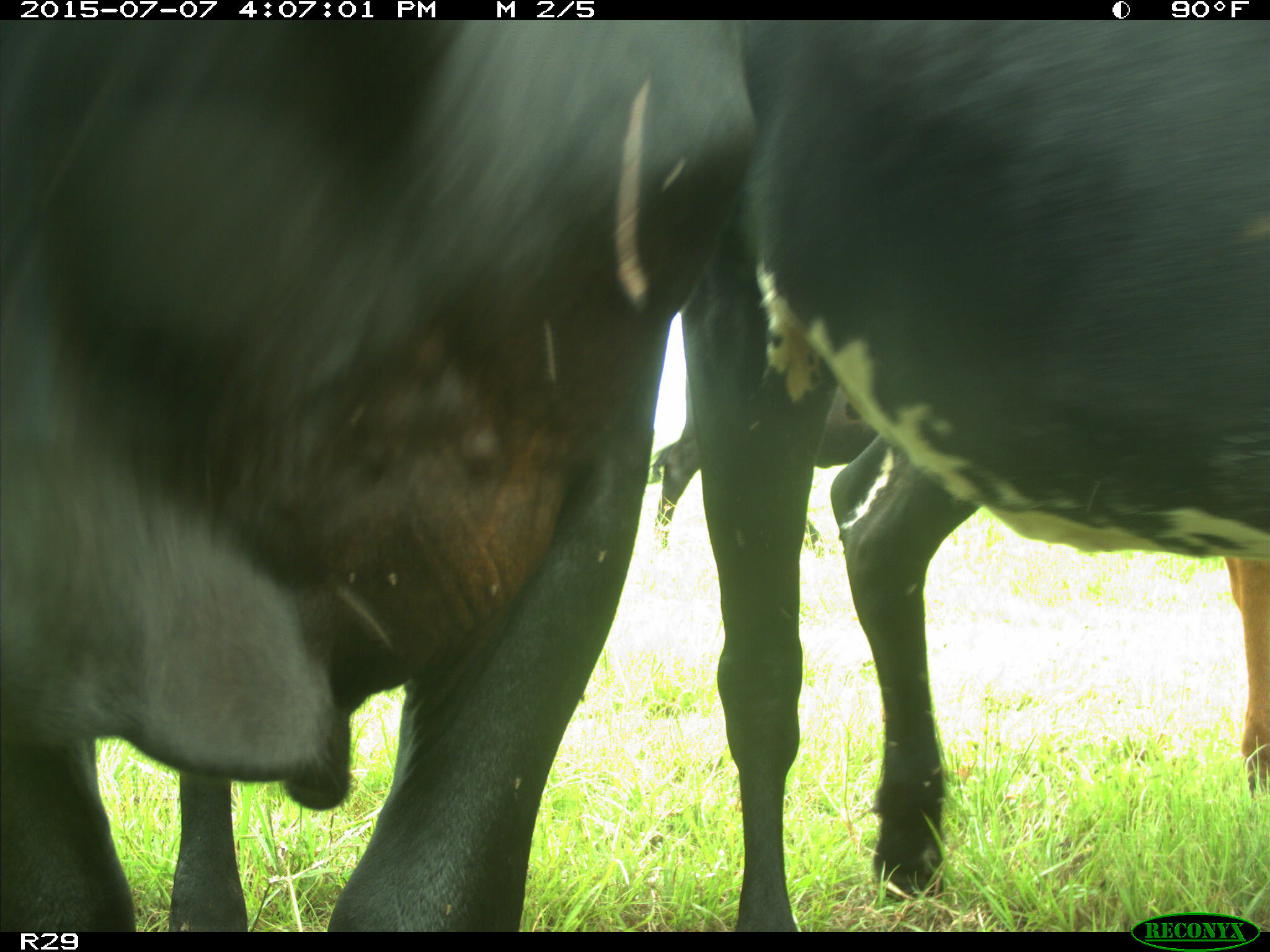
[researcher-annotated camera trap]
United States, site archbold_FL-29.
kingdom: Animalia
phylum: Chordata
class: Mammalia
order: Artiodactyla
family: Bovidae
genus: Bos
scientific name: Bos taurus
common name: domestic cow